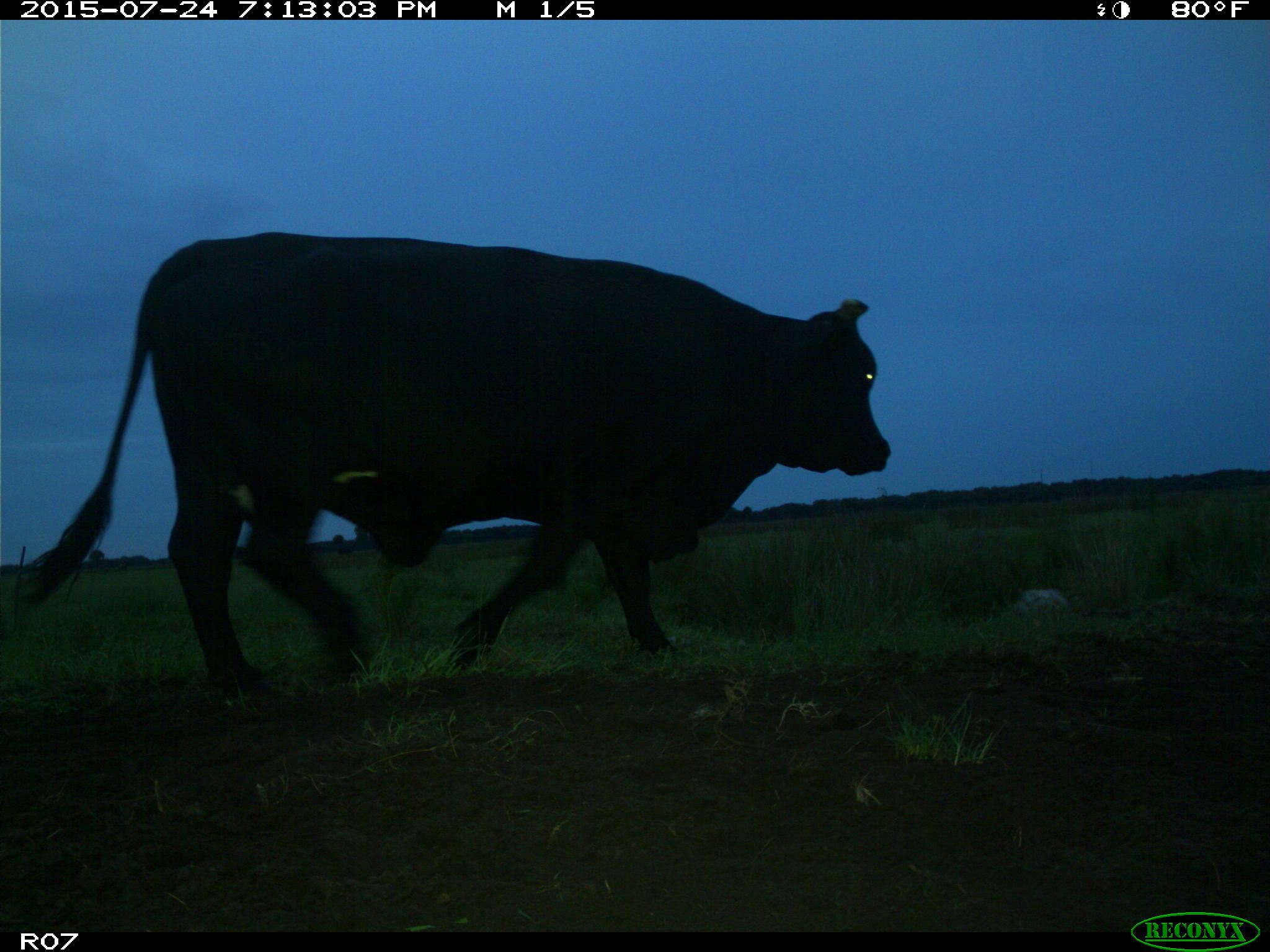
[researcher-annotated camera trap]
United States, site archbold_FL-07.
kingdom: Animalia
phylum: Chordata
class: Mammalia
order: Artiodactyla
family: Bovidae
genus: Bos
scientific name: Bos taurus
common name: domestic cow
Bos taurus (domestic cow).